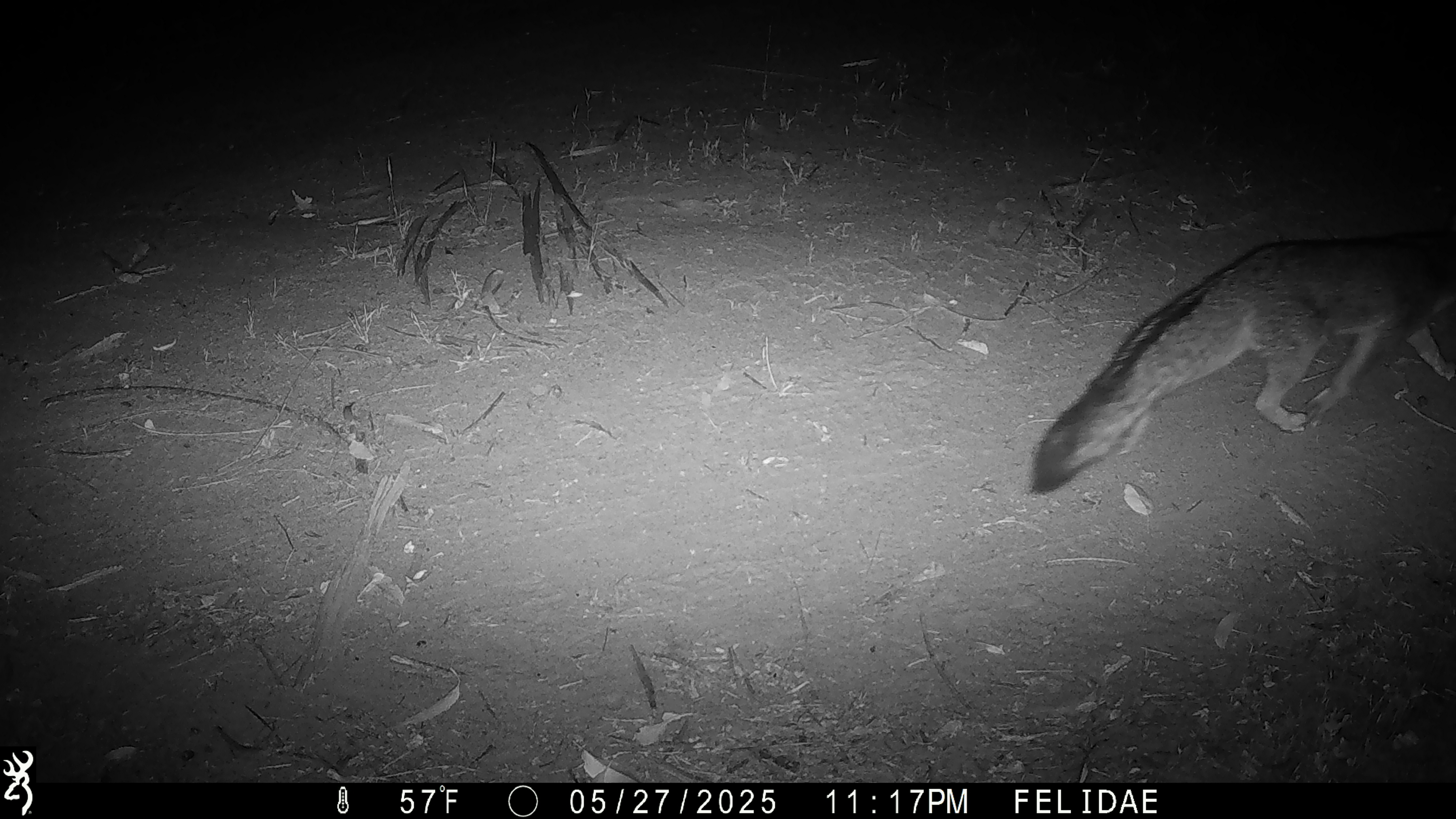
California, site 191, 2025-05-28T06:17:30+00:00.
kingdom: Animalia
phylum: Chordata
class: Mammalia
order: Carnivora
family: Canidae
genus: Urocyon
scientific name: Urocyon cinereoargenteus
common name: gray fox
Gray fox (Urocyon cinereoargenteus).